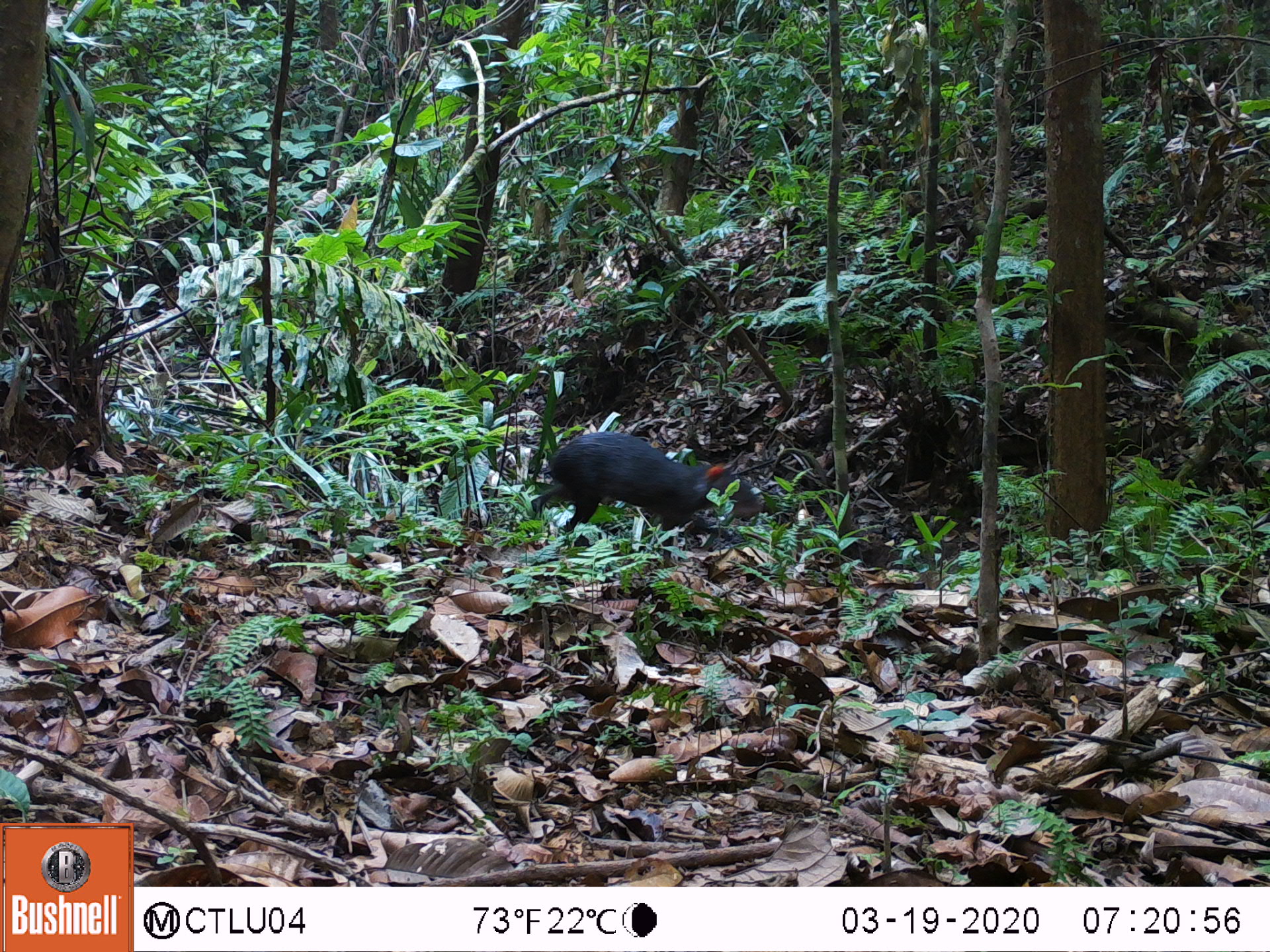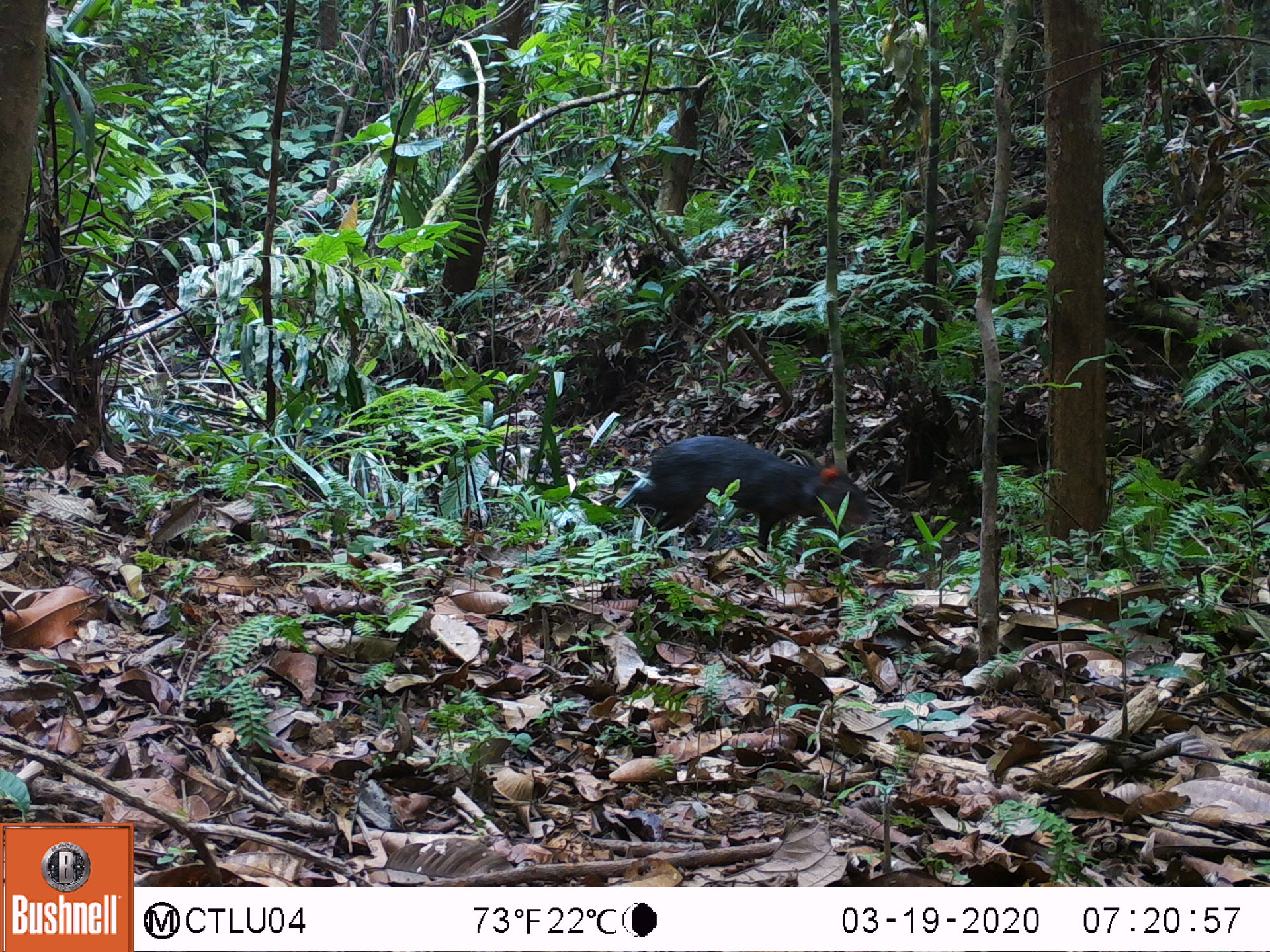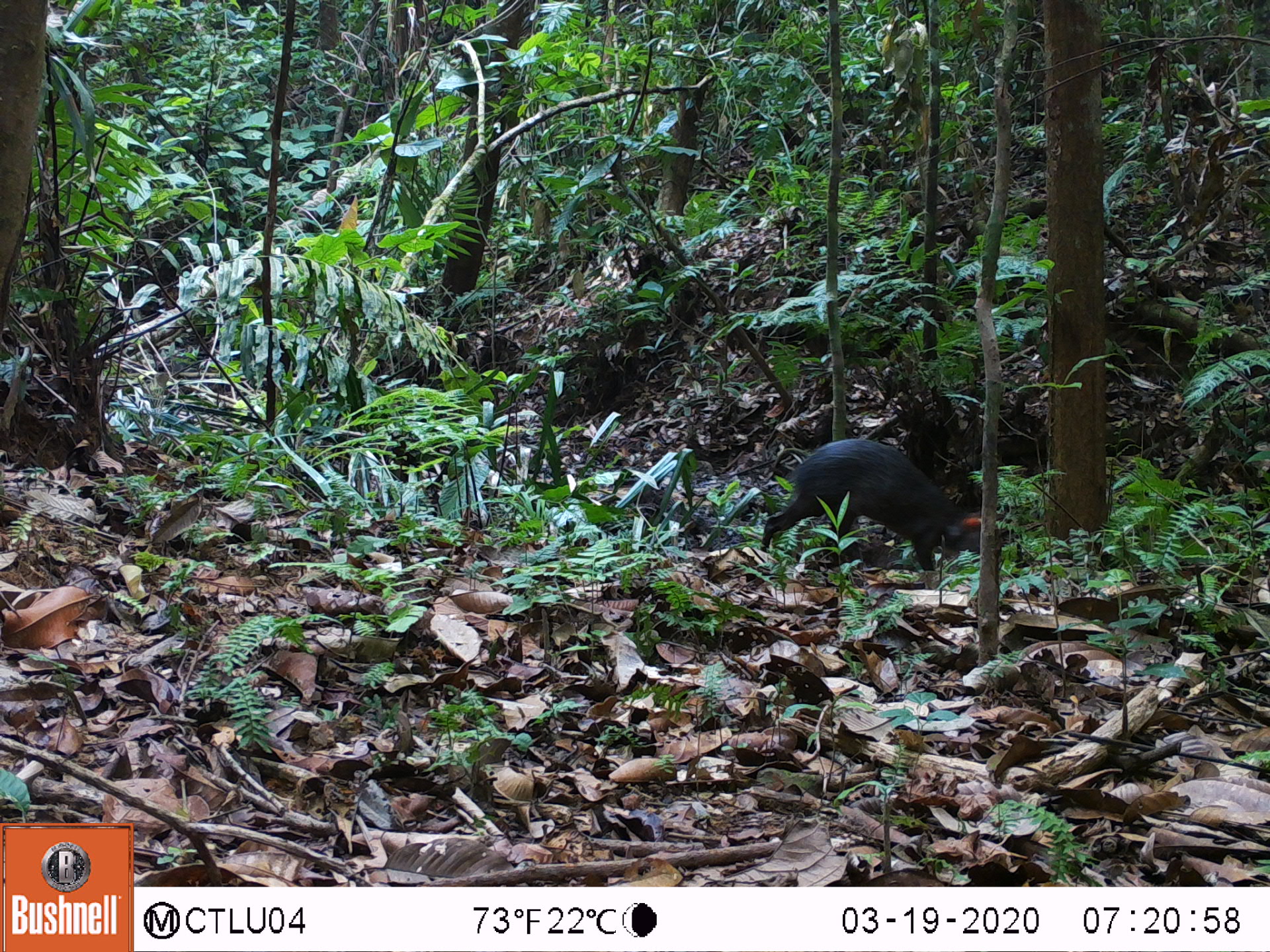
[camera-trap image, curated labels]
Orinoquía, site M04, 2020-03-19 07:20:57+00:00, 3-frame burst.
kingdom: Animalia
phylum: Chordata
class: Mammalia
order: Rodentia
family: Dasyproctidae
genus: Dasyprocta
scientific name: Dasyprocta fuliginosa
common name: black agouti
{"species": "black agouti (Dasyprocta fuliginosa)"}